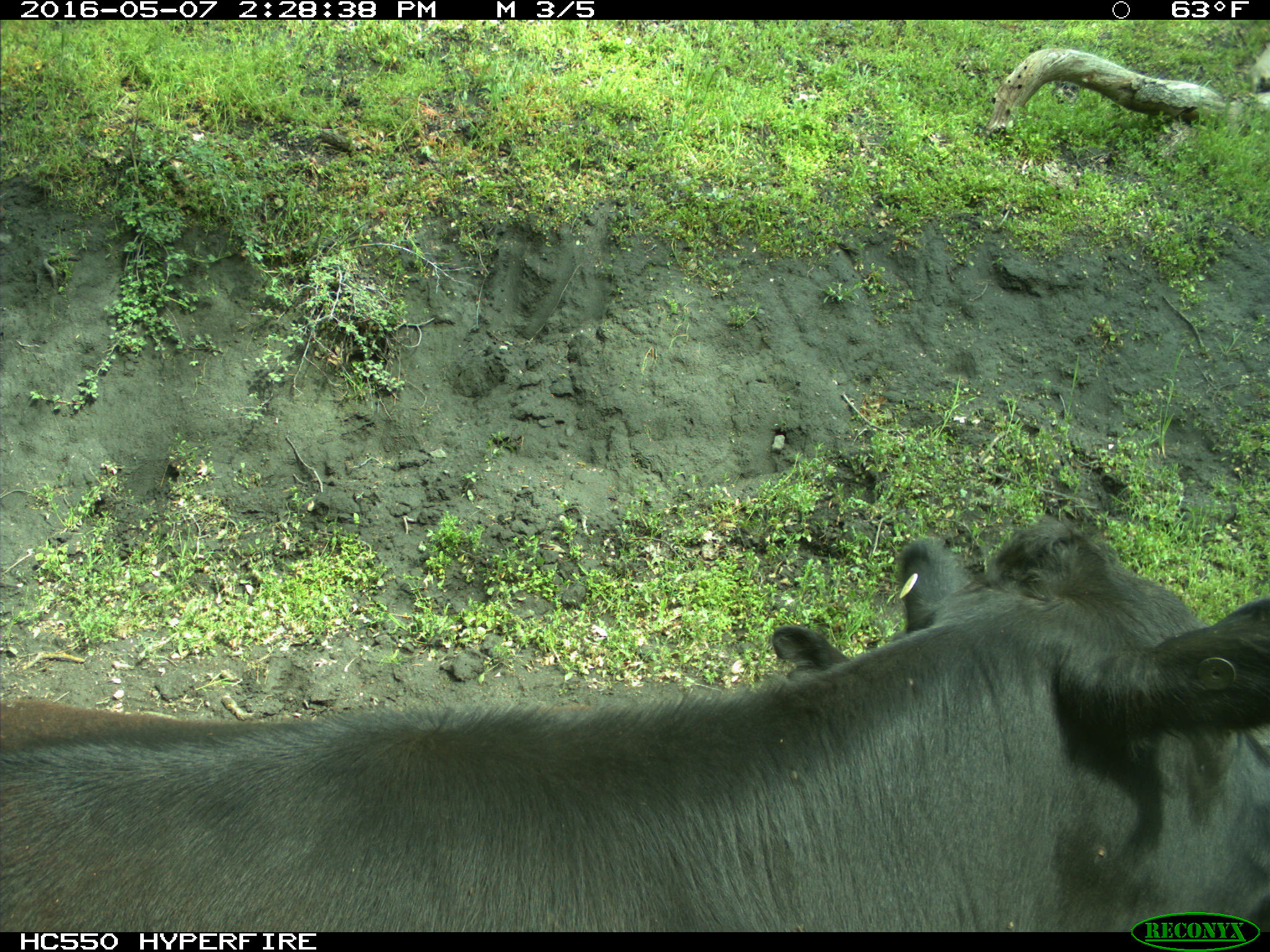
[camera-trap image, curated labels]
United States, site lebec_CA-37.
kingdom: Animalia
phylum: Chordata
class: Mammalia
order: Artiodactyla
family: Bovidae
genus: Bos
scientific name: Bos taurus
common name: domestic cow